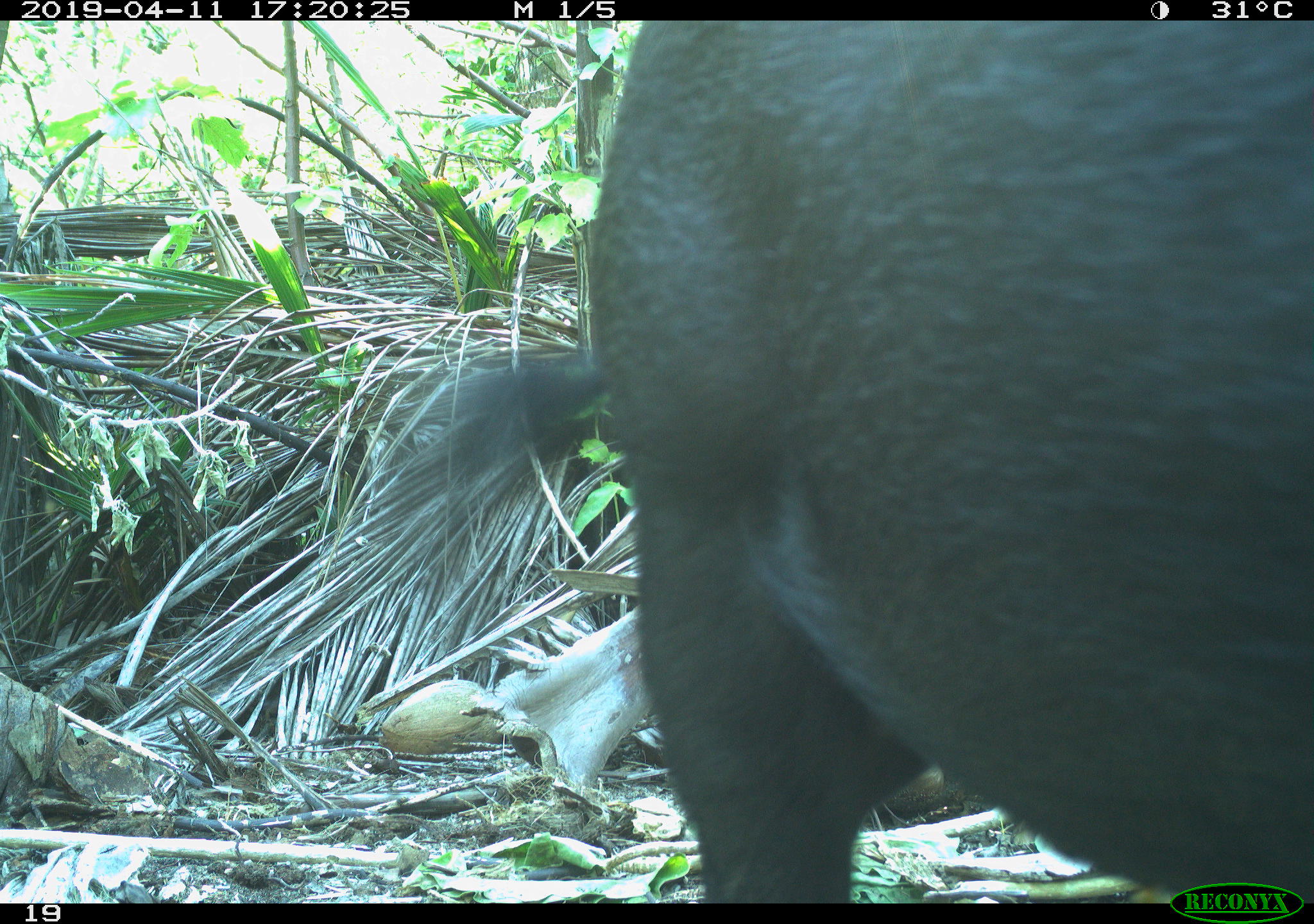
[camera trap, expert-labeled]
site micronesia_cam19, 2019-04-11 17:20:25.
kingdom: Animalia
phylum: Chordata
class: Mammalia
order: Artiodactyla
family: Suidae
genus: Sus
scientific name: Sus scrofa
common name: pig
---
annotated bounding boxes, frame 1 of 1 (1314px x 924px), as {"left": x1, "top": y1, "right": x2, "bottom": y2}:
pig: {"left": 520, "top": 20, "right": 1308, "bottom": 912}